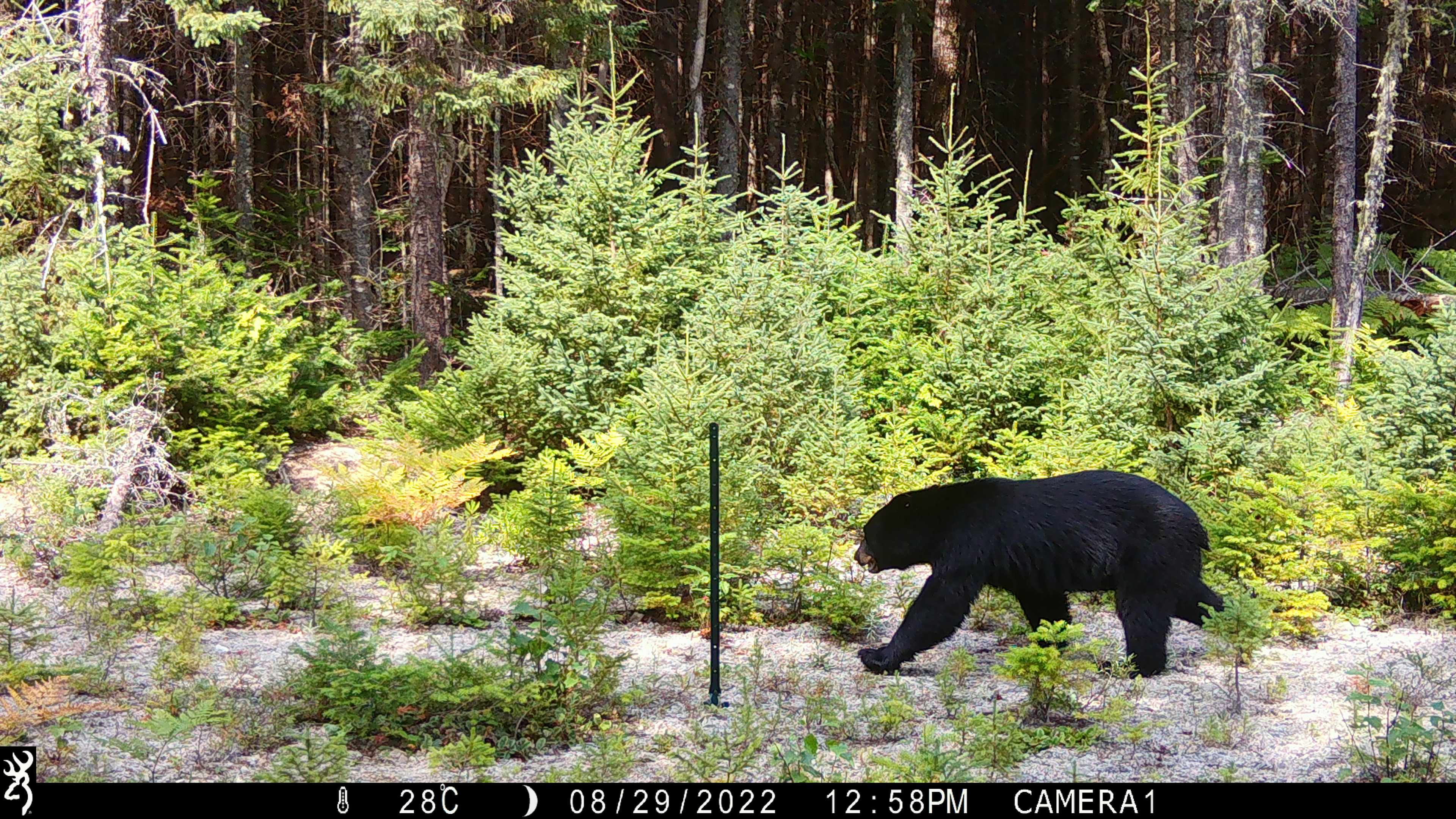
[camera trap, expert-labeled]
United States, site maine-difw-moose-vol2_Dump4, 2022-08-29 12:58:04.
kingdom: Animalia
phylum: Chordata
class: Mammalia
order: Carnivora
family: Ursidae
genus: Ursus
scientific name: Ursus americanus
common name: black bear